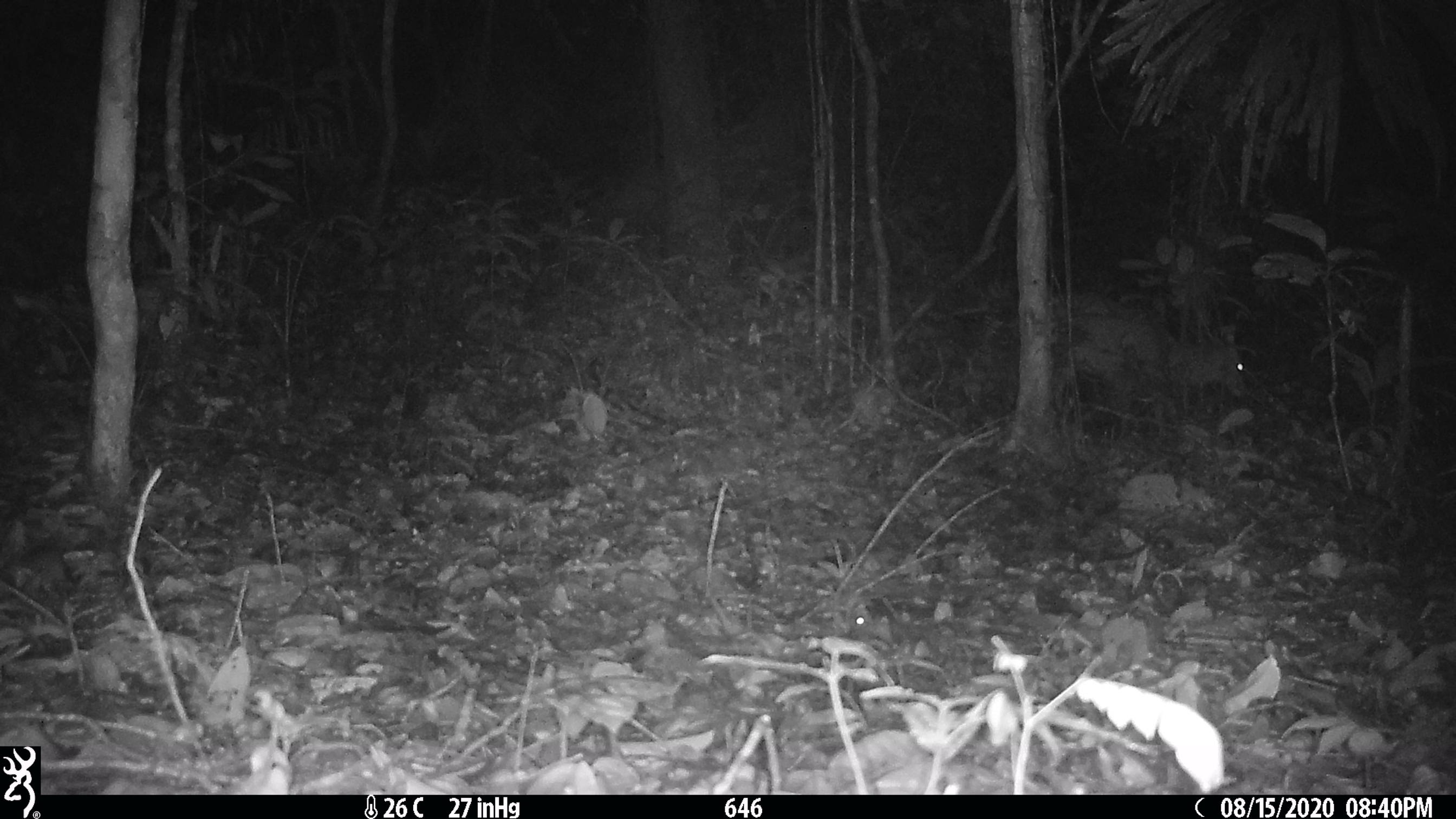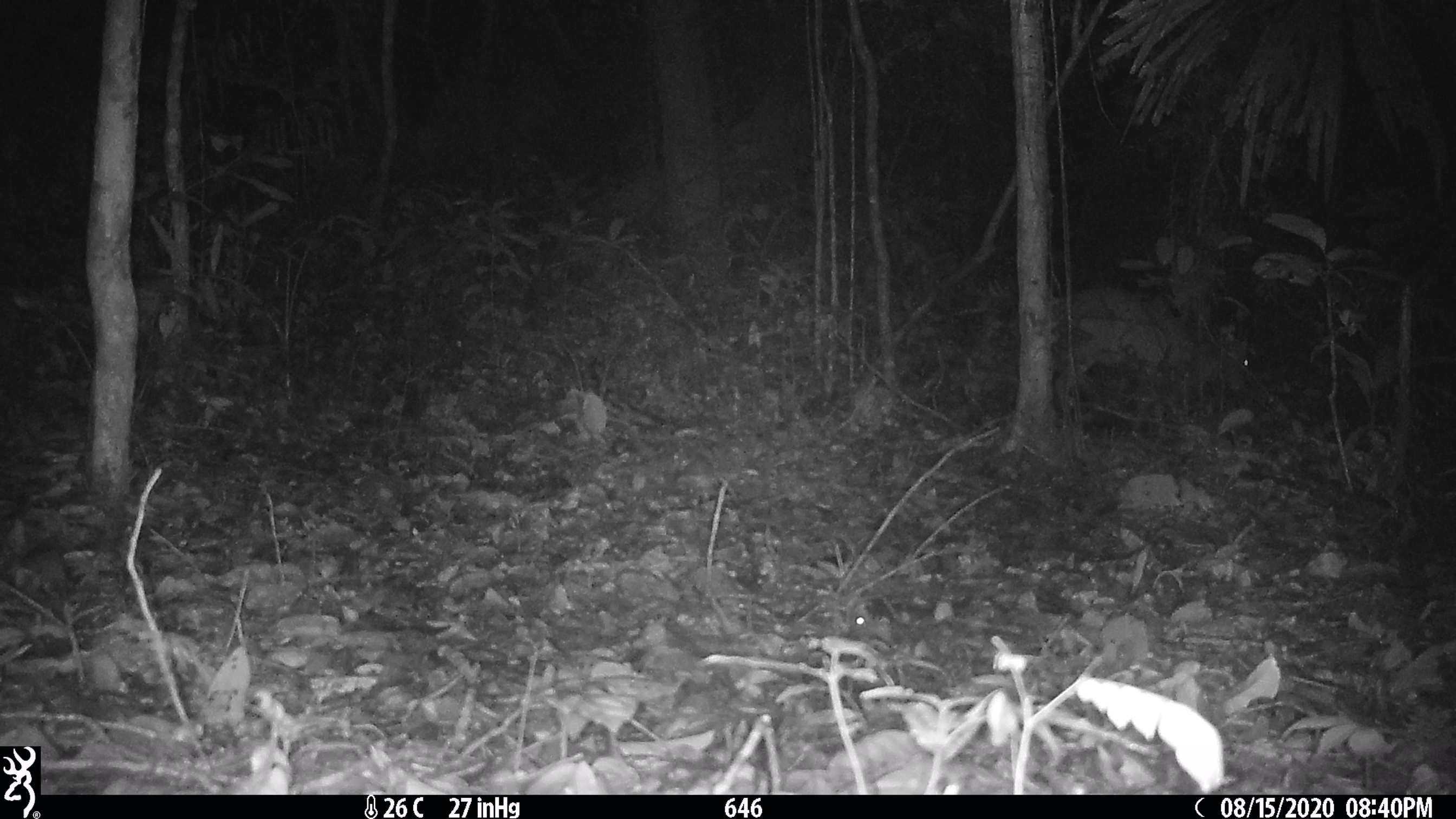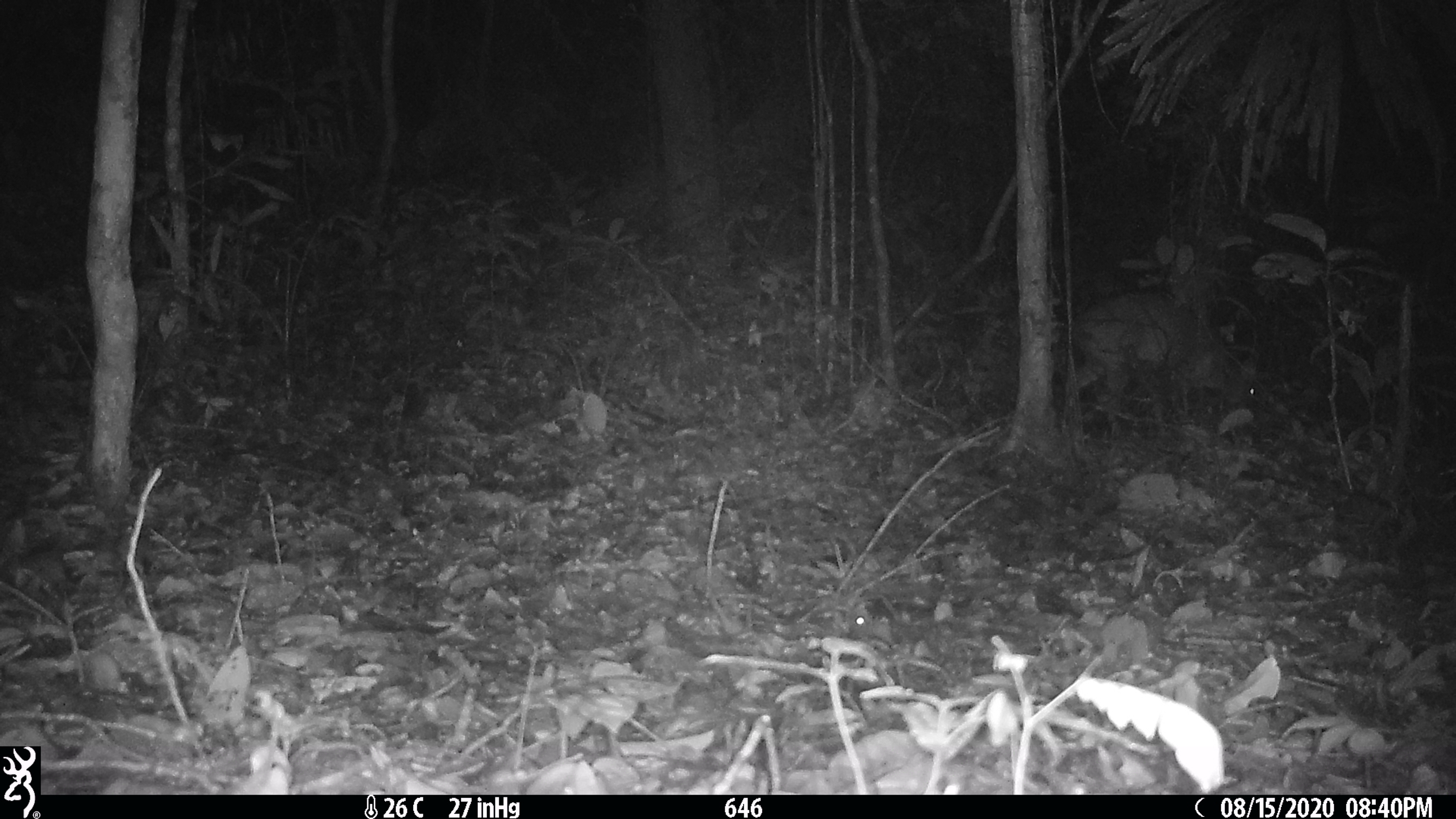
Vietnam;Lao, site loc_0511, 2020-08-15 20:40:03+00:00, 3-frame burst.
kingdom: Animalia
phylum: Chordata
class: Mammalia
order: Artiodactyla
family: Cervidae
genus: Muntiacus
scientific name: Muntiacus vuquangensis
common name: large-antlered muntjac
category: large antlered muntjac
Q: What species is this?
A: Large antlered muntjac (large-antlered muntjac) (Muntiacus vuquangensis).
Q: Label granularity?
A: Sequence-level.